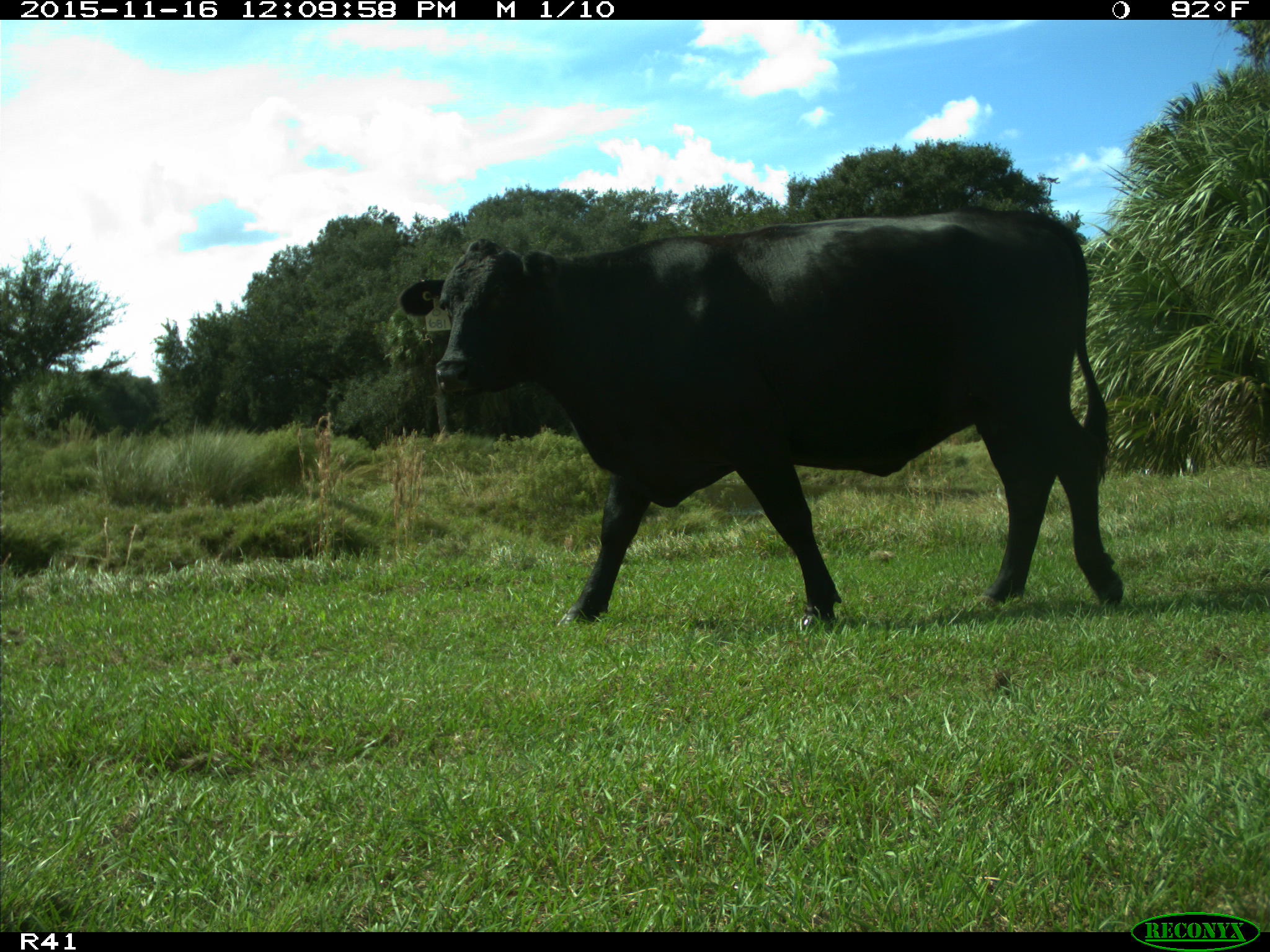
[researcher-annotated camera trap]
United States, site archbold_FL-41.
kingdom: Animalia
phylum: Chordata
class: Mammalia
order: Artiodactyla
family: Bovidae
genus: Bos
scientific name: Bos taurus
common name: domestic cow